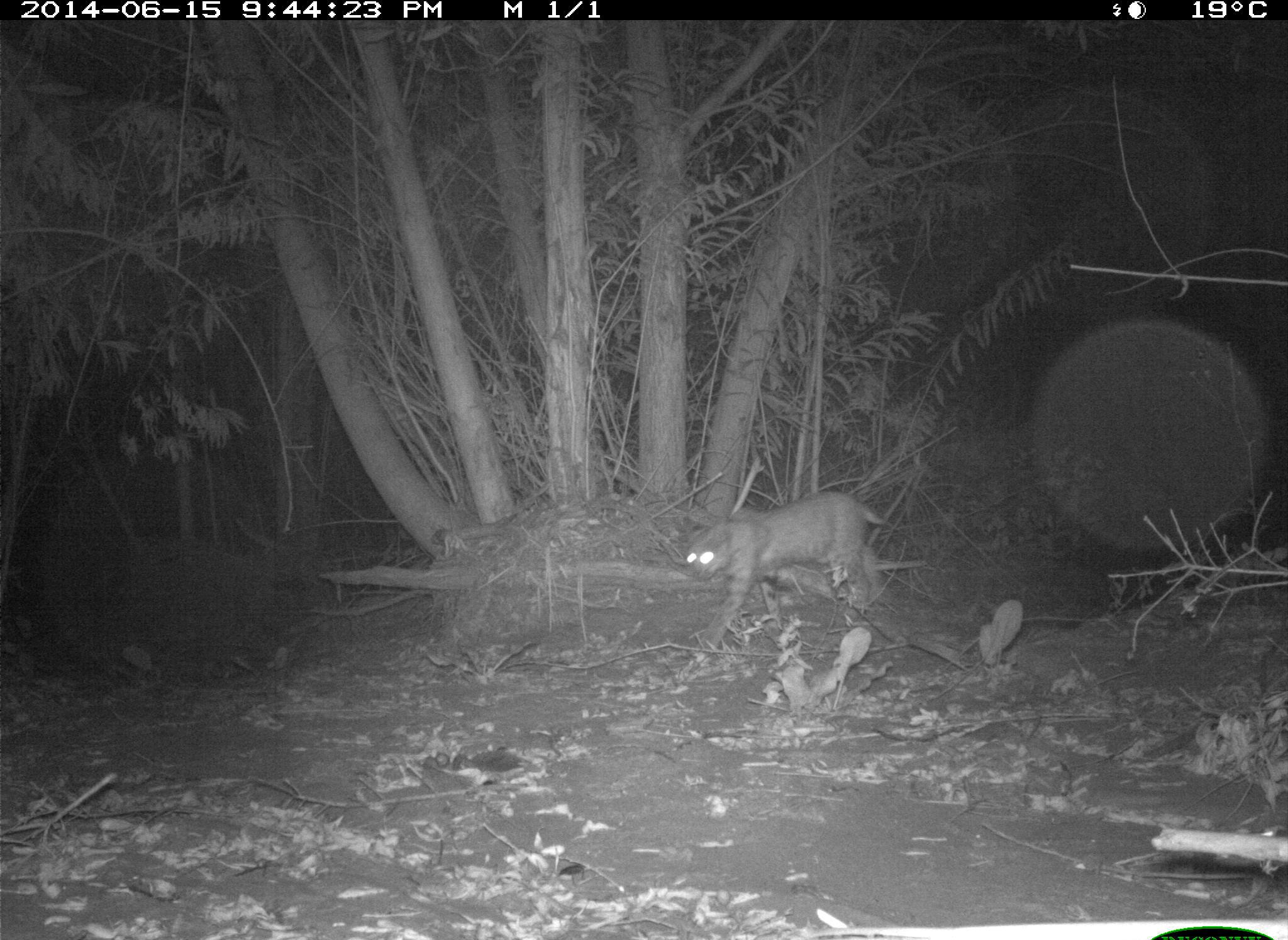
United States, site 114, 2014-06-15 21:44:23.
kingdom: Animalia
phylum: Chordata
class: Mammalia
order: Carnivora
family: Felidae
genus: Lynx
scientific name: Lynx rufus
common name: bobcat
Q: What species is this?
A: Bobcat (Lynx rufus).